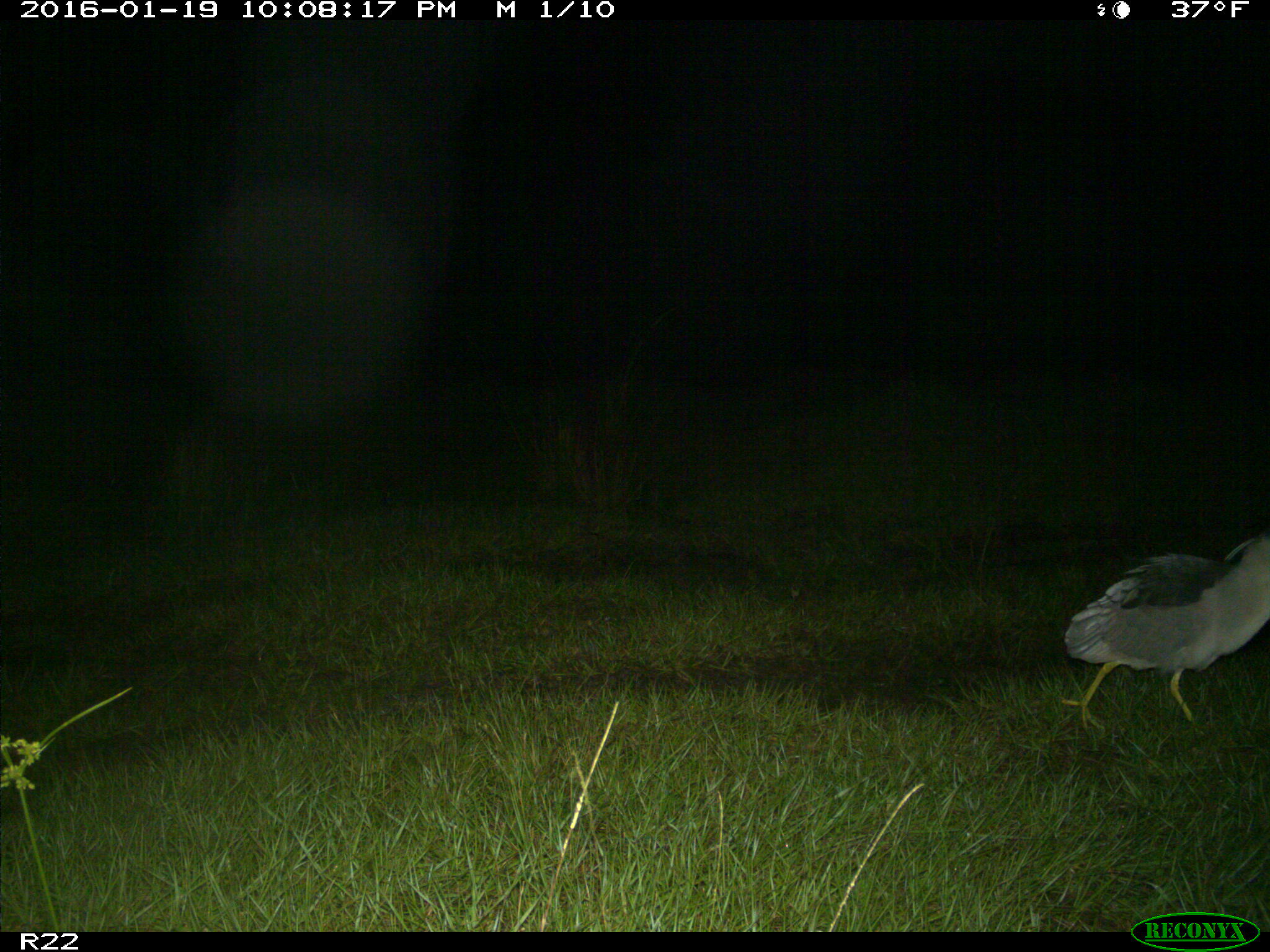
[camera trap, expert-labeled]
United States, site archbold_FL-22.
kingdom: Animalia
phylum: Chordata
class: Aves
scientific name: Aves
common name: birds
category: unidentified bird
Unidentified bird (birds) (Aves).